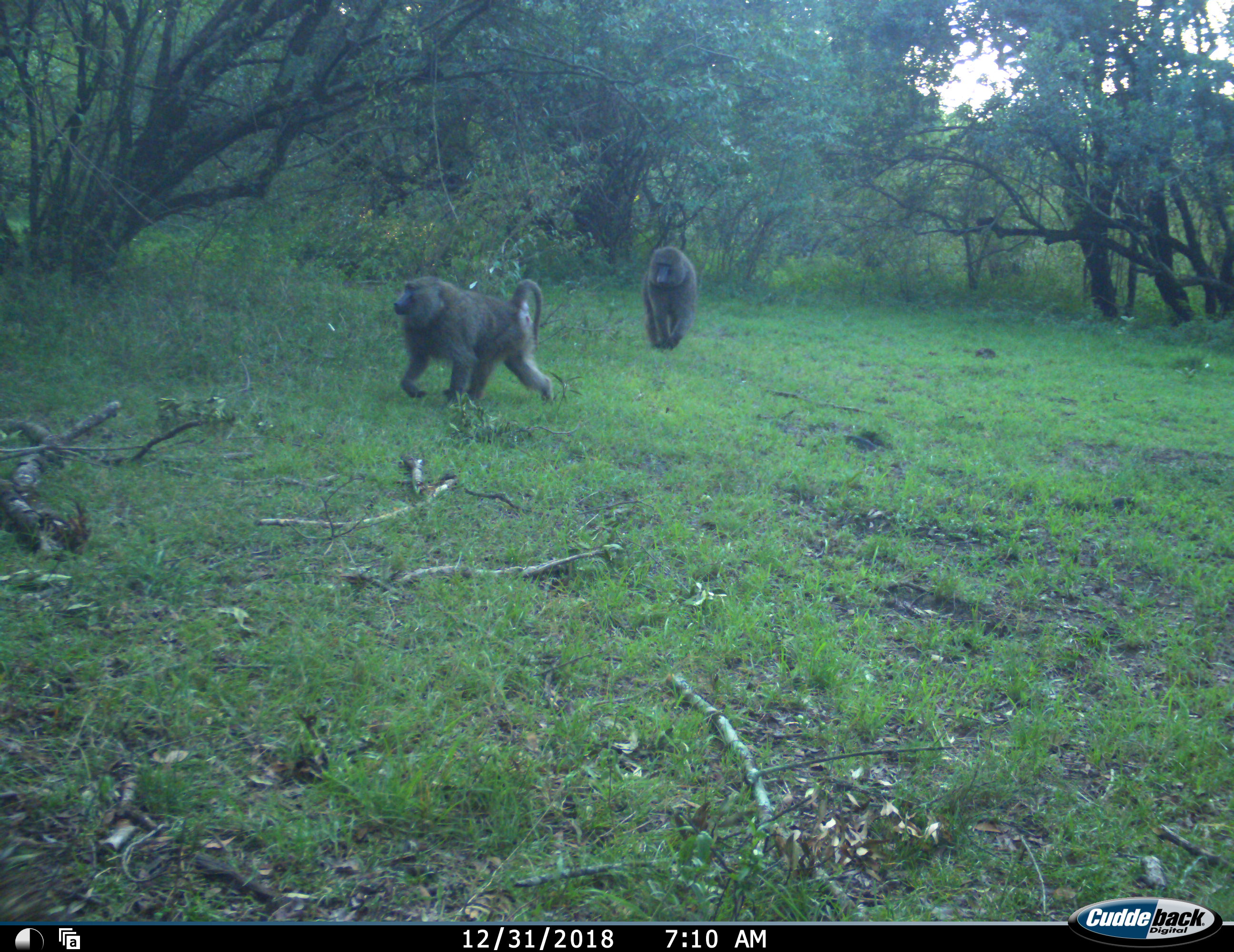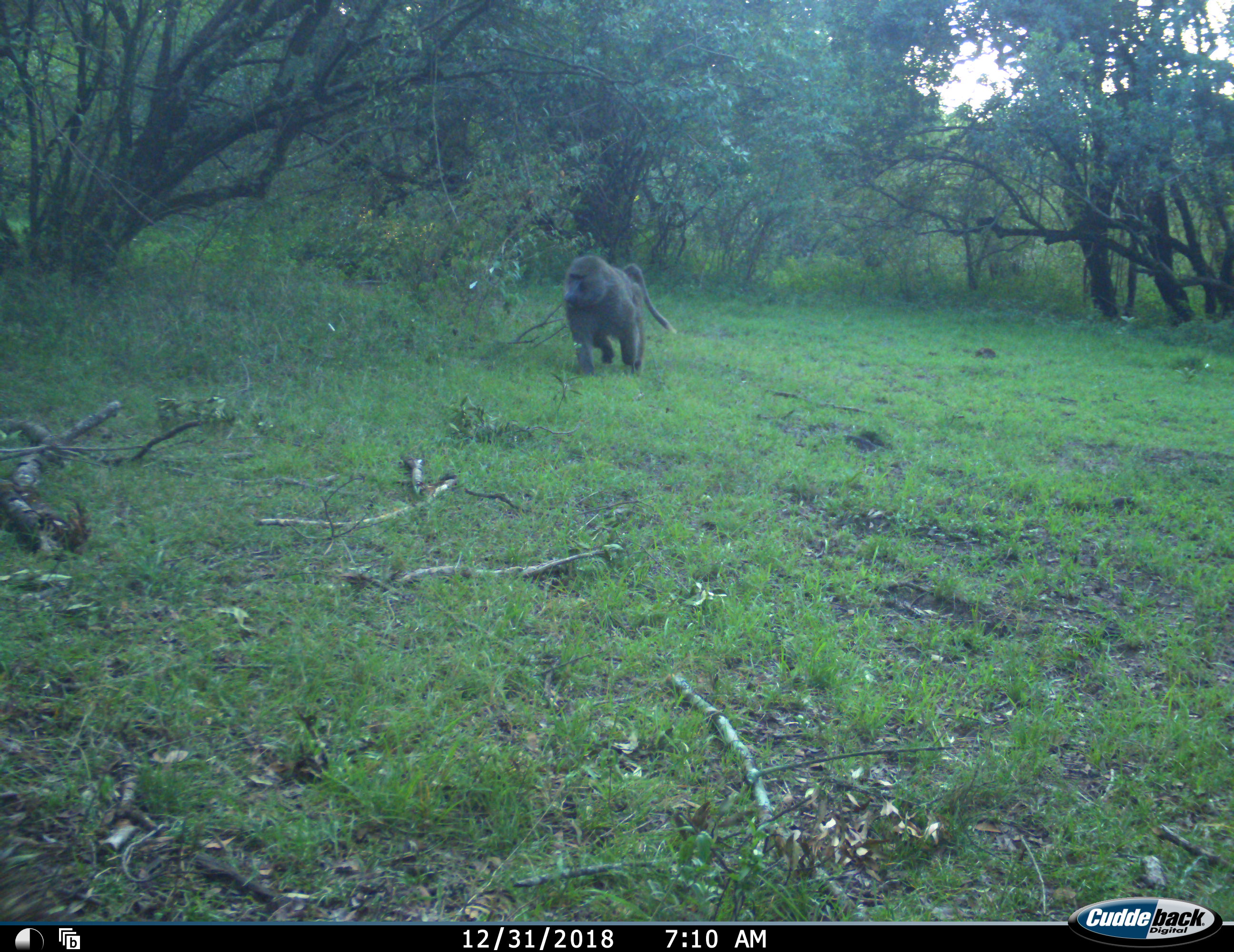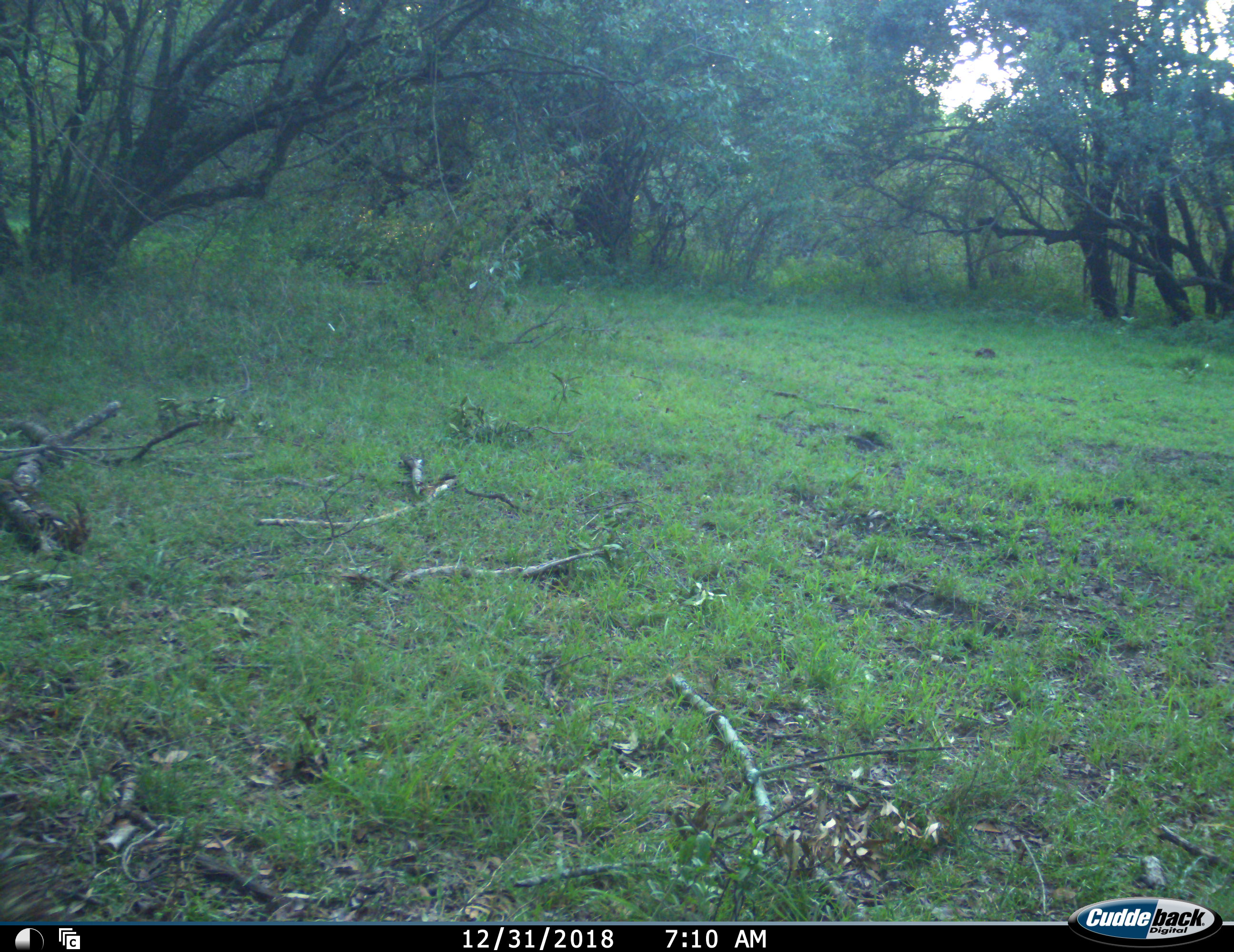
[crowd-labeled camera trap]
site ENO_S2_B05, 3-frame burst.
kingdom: Animalia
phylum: Chordata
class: Mammalia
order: Primates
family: Cercopithecidae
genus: Papio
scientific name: Papio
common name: baboon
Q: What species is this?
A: Baboon (Papio).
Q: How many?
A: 2.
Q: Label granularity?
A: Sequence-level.